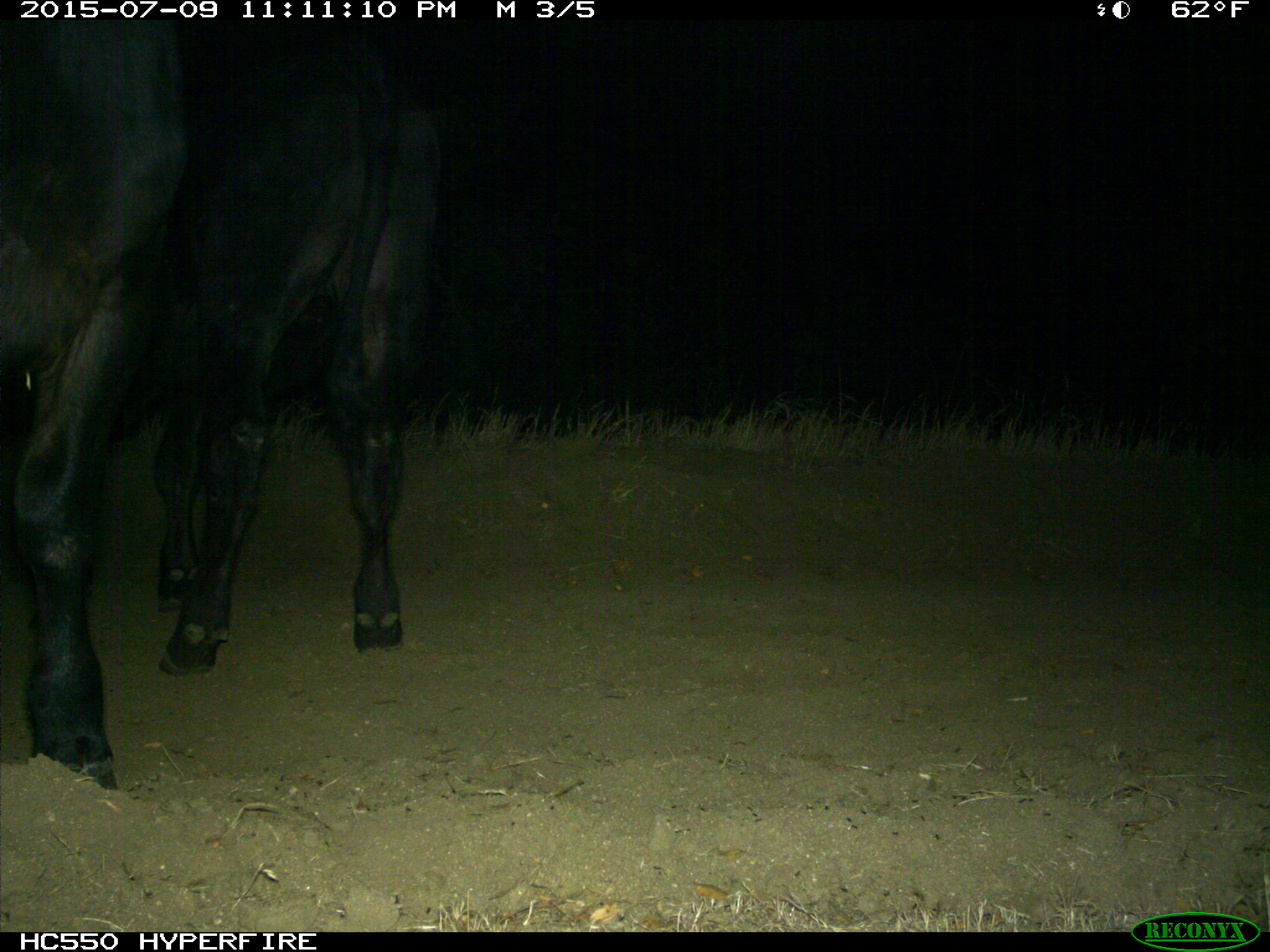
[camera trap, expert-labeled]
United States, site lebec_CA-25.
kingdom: Animalia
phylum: Chordata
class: Mammalia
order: Artiodactyla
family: Bovidae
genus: Bos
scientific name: Bos taurus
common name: domestic cow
Bos taurus (domestic cow).